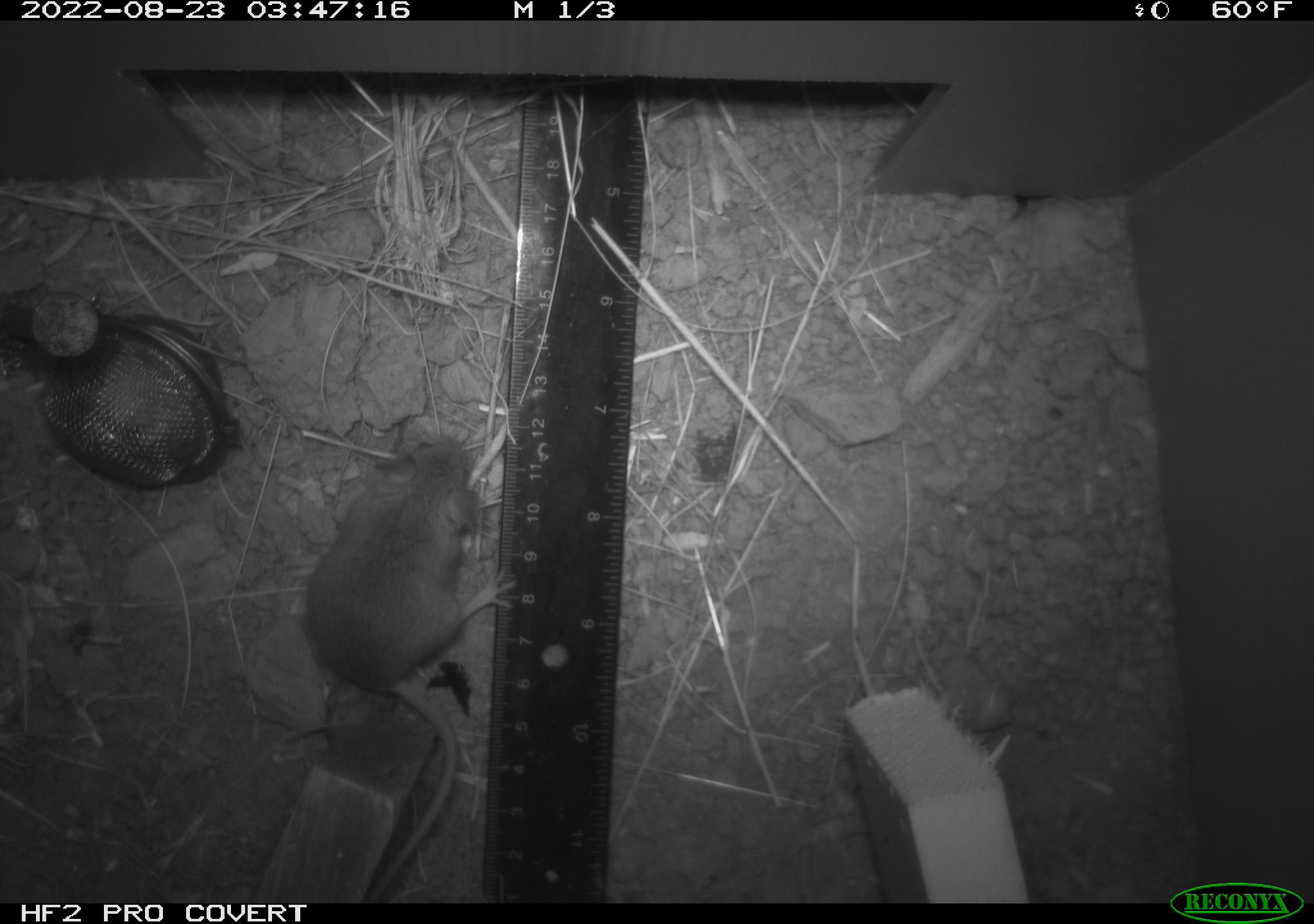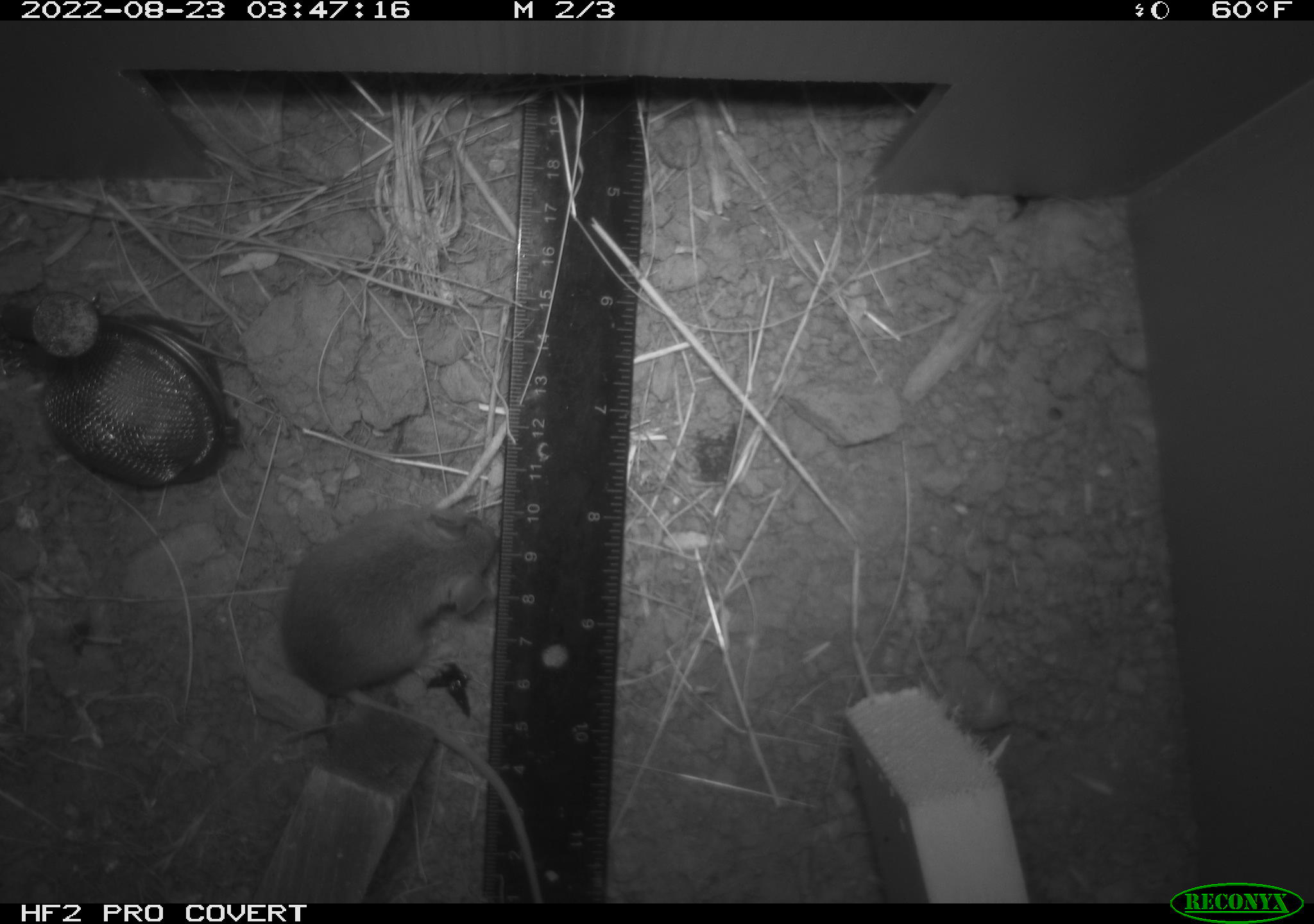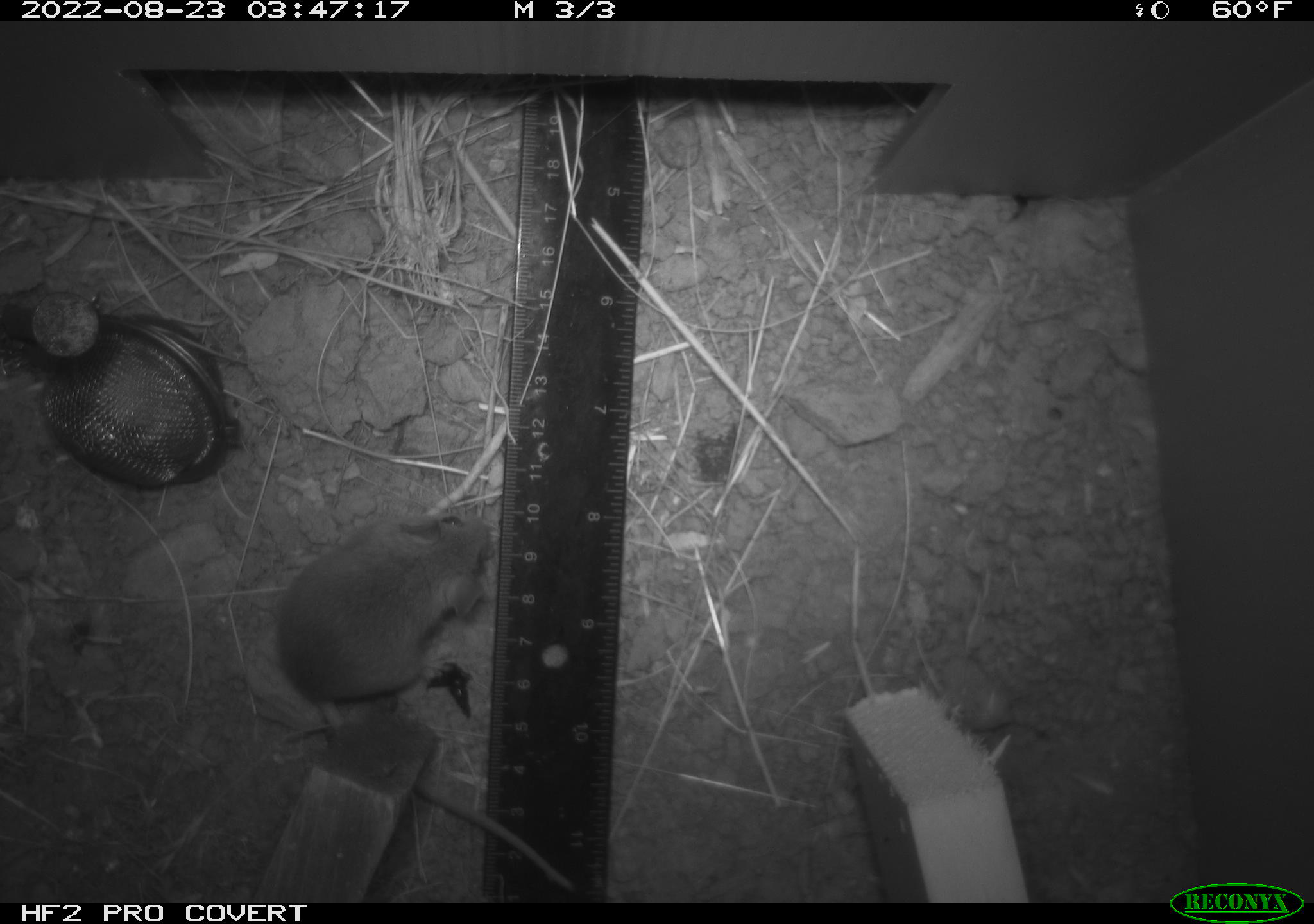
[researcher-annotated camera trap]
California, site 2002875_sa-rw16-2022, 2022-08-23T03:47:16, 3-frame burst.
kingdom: Animalia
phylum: Chordata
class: Mammalia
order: Rodentia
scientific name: Rodentia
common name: mouse species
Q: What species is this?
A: Mouse species (Rodentia).